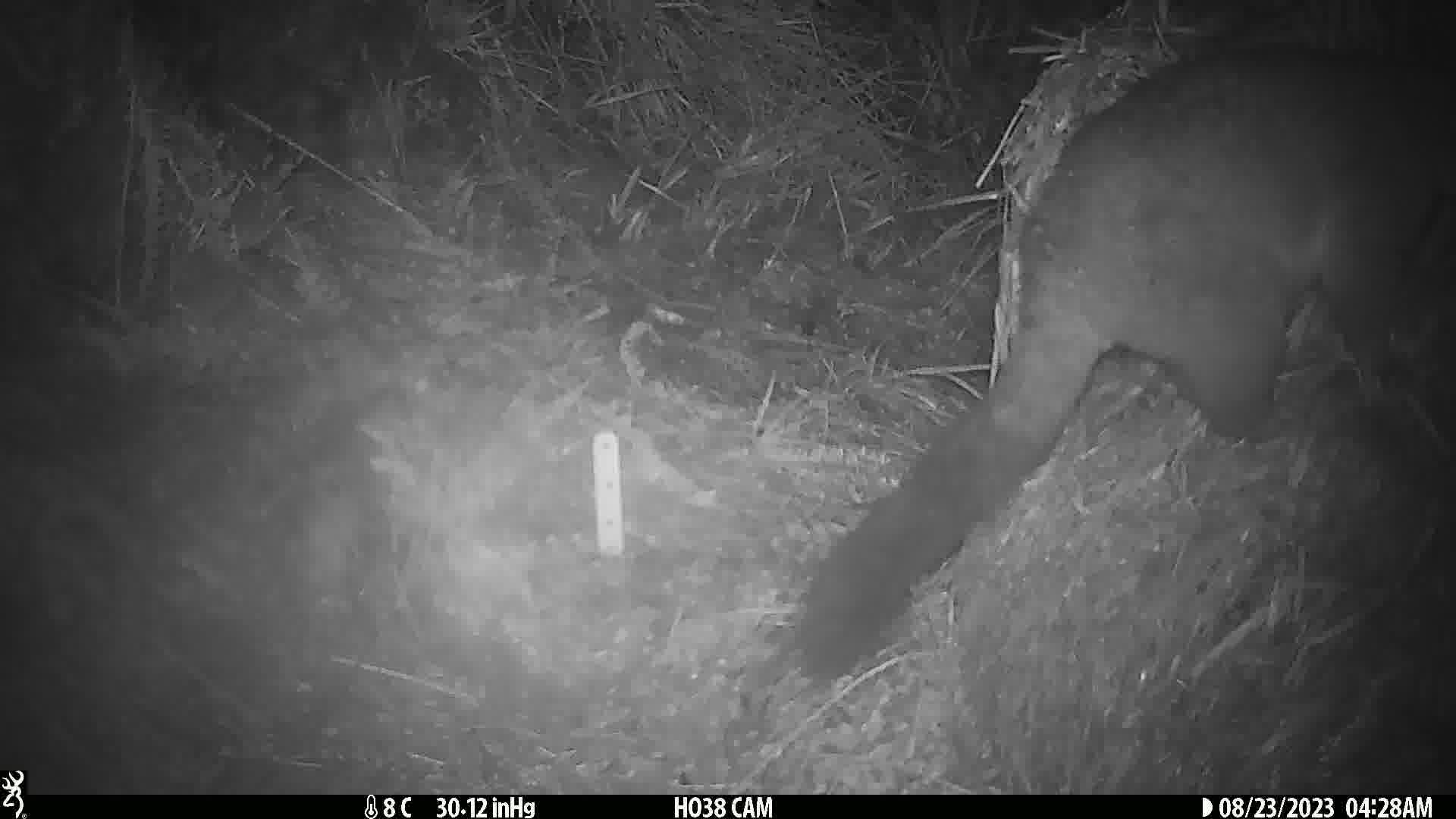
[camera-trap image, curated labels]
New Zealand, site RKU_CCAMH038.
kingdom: Animalia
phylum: Chordata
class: Mammalia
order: Diprotodontia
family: Phalangeridae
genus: Trichosurus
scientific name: Trichosurus vulpecula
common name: common brushtail possum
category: possum